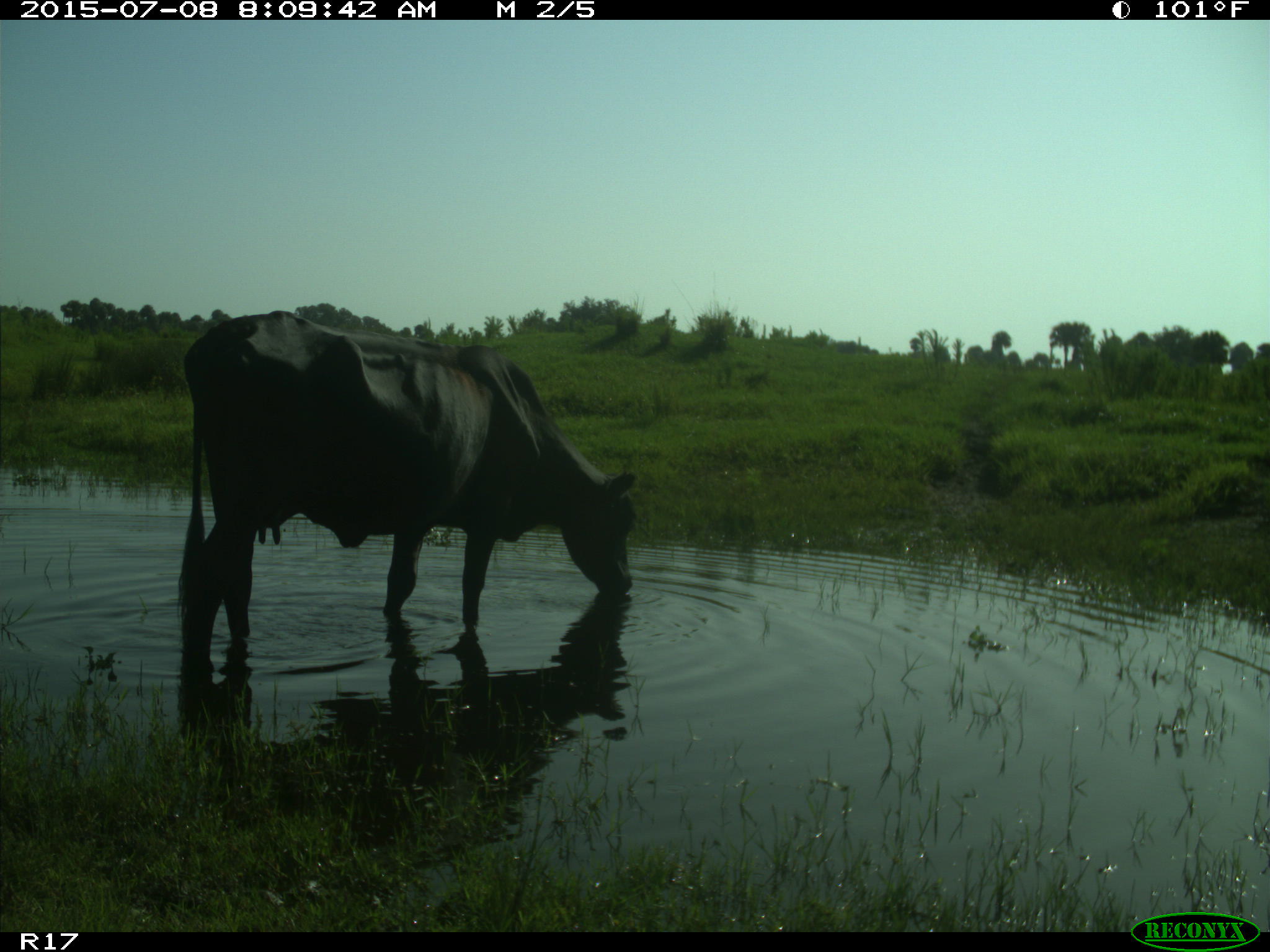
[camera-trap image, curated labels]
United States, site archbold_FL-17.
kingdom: Animalia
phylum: Chordata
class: Mammalia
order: Artiodactyla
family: Bovidae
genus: Bos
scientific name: Bos taurus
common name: domestic cow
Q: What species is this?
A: Bos taurus (domestic cow).